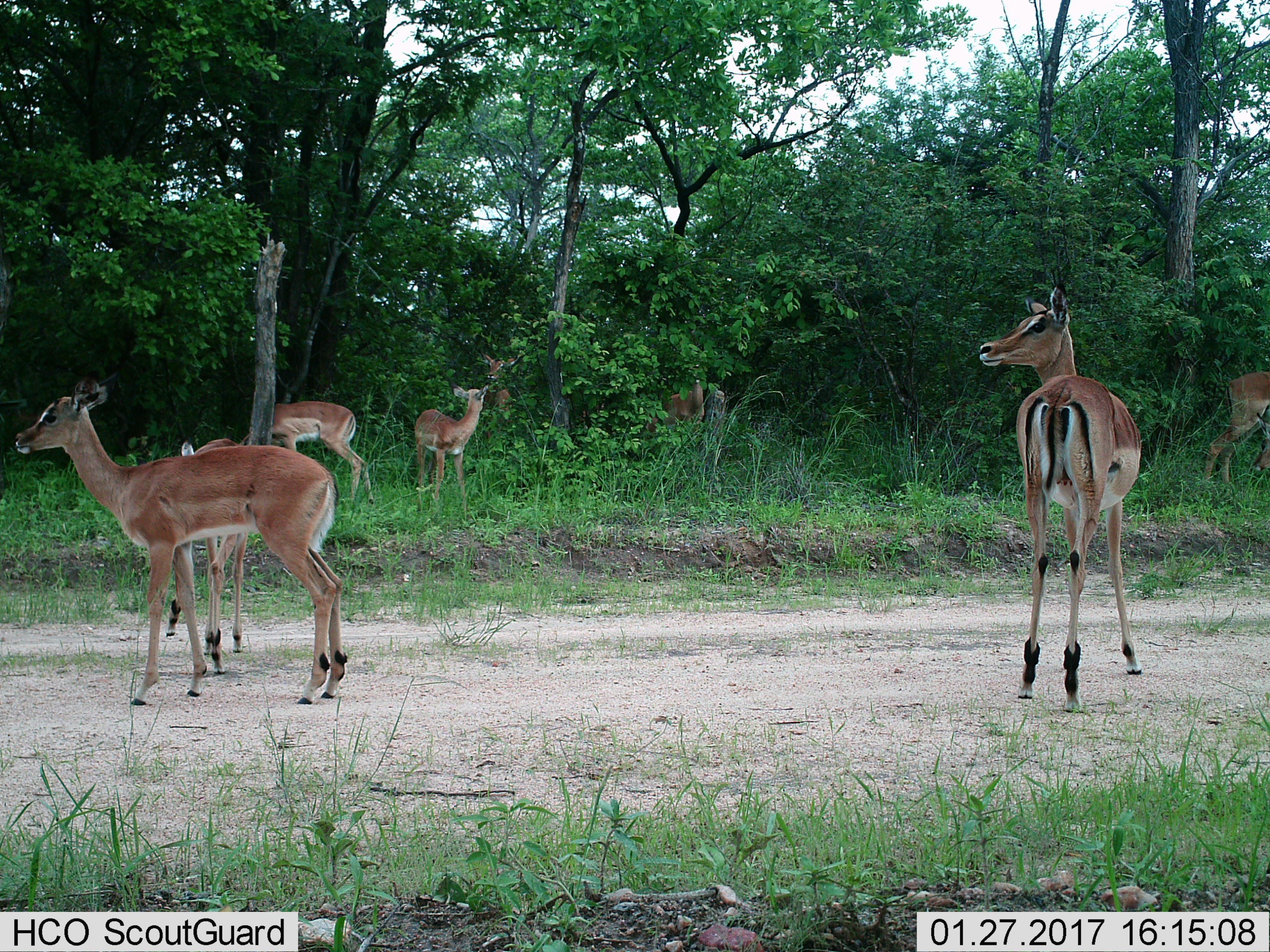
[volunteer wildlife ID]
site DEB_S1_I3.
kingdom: Animalia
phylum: Chordata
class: Mammalia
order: Artiodactyla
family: Bovidae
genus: Aepyceros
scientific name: Aepyceros melampus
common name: impala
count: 7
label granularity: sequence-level